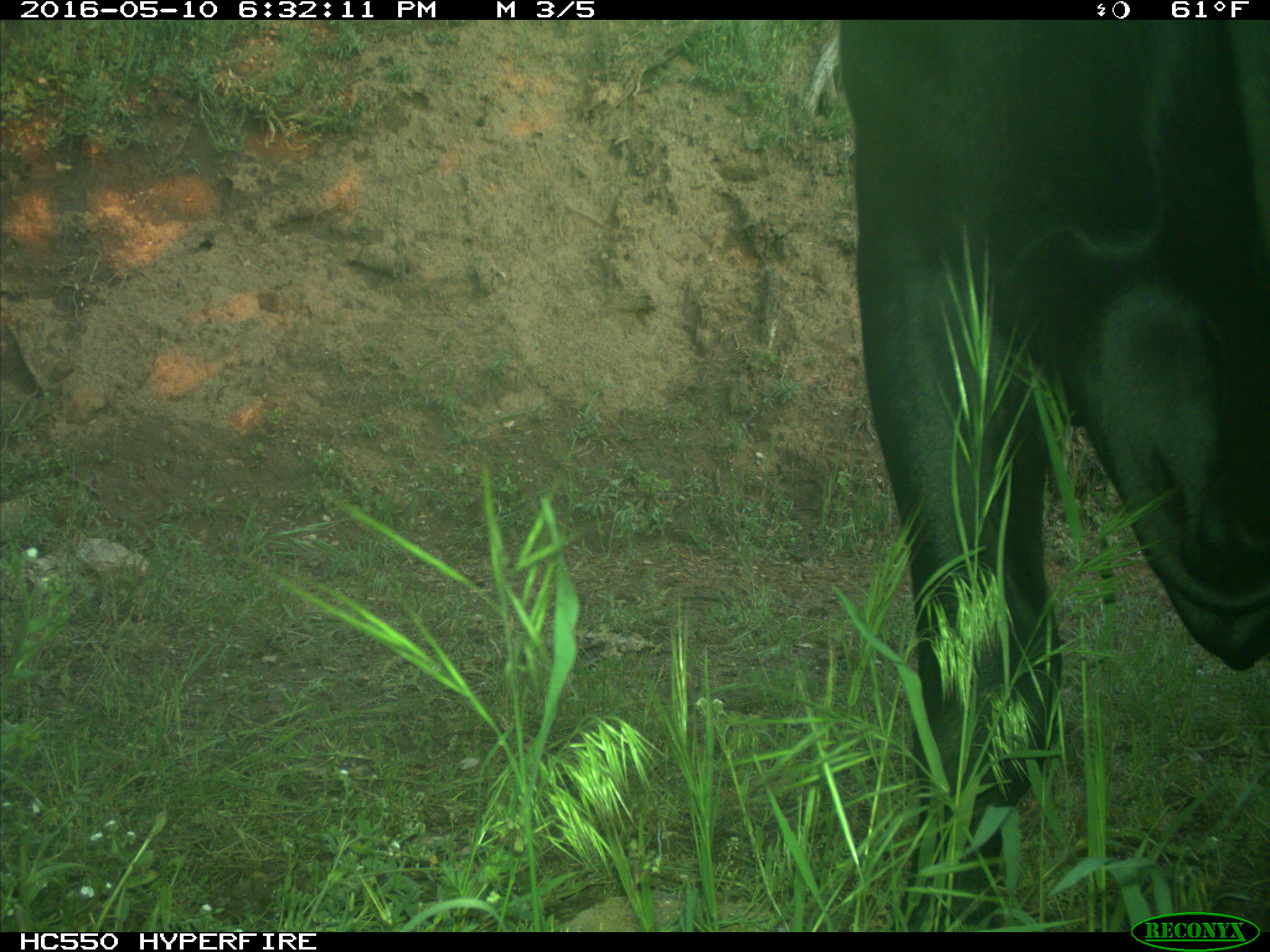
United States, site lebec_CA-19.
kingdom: Animalia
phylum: Chordata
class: Mammalia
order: Artiodactyla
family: Bovidae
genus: Bos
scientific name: Bos taurus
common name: domestic cow